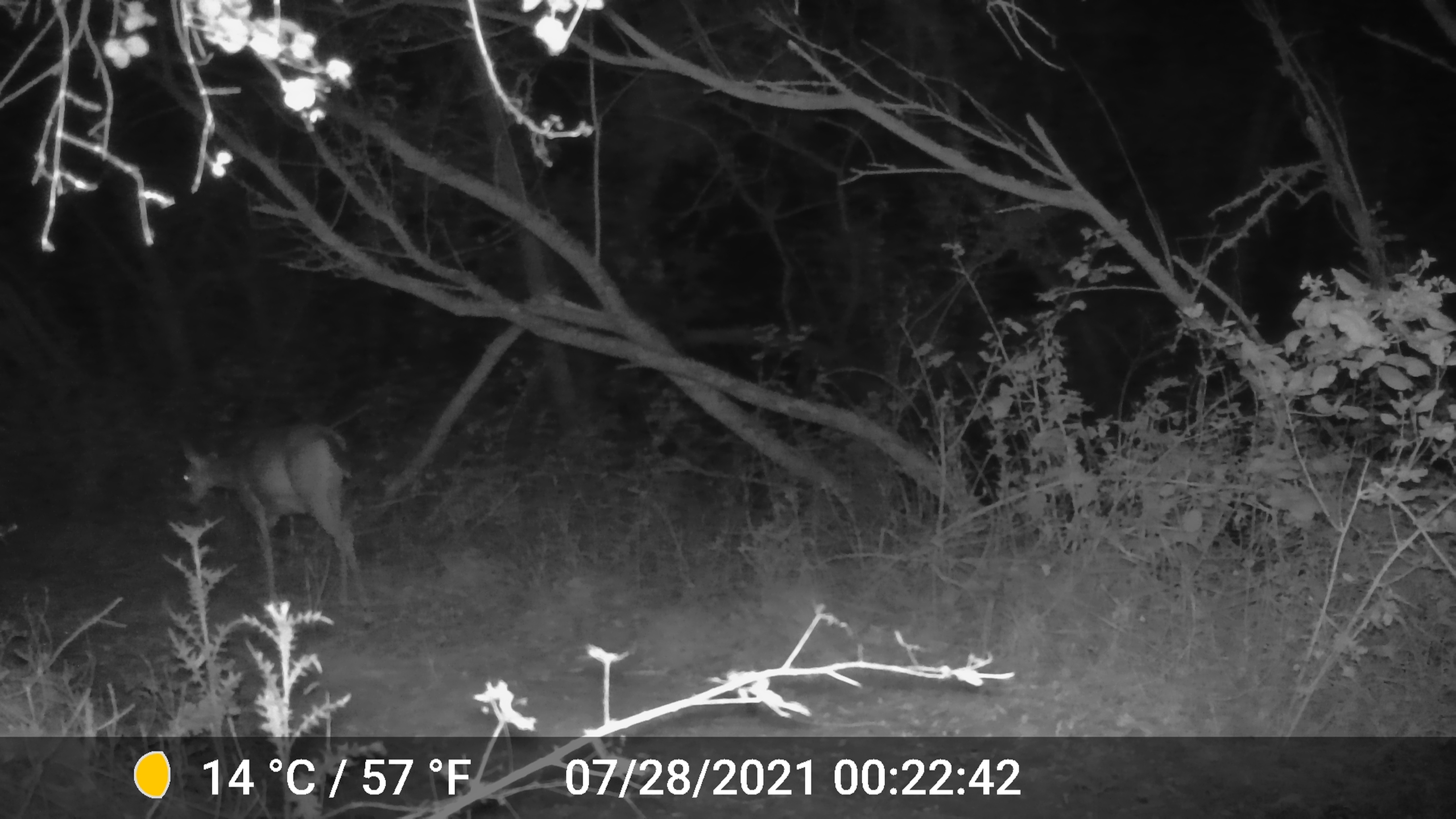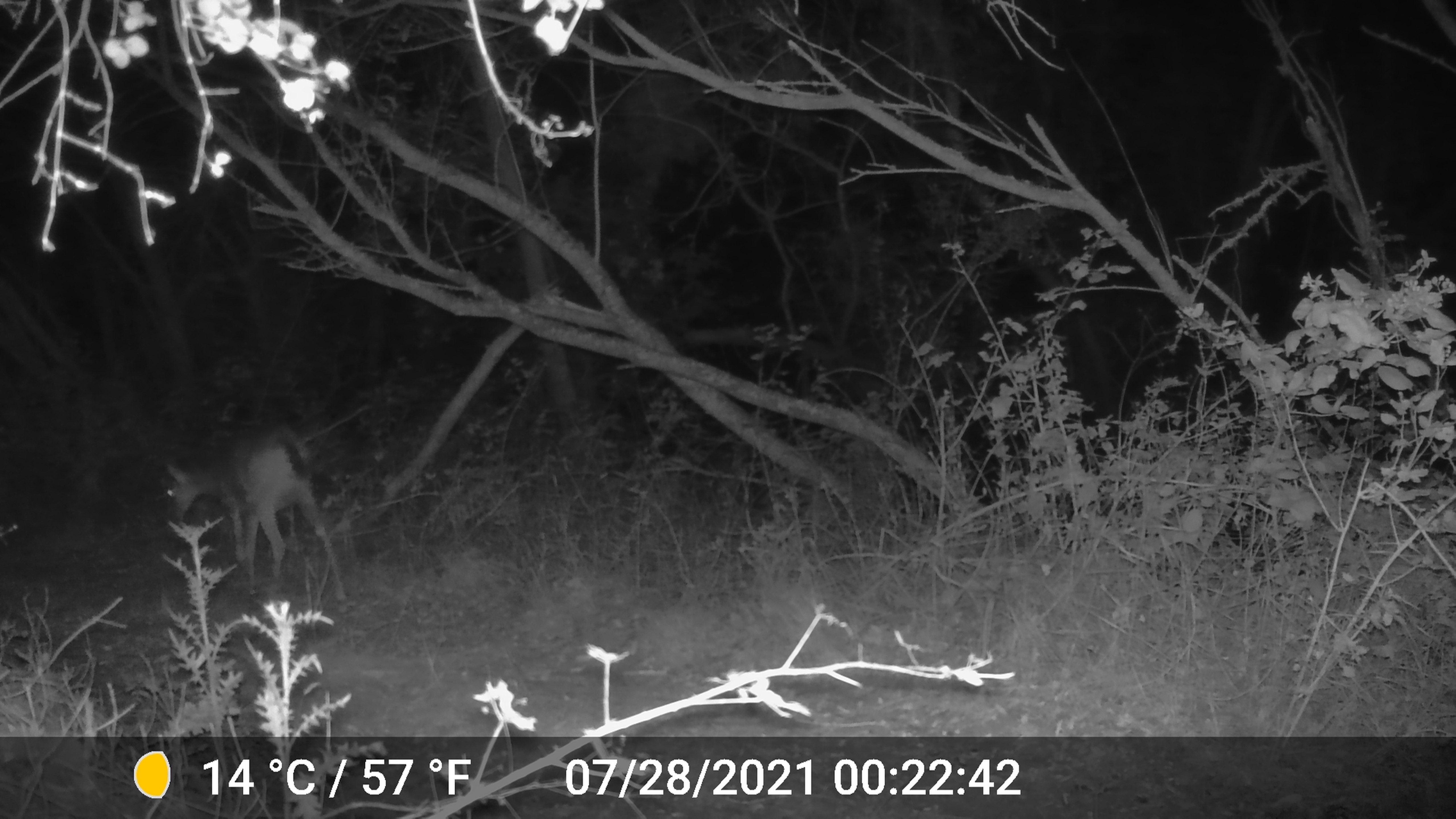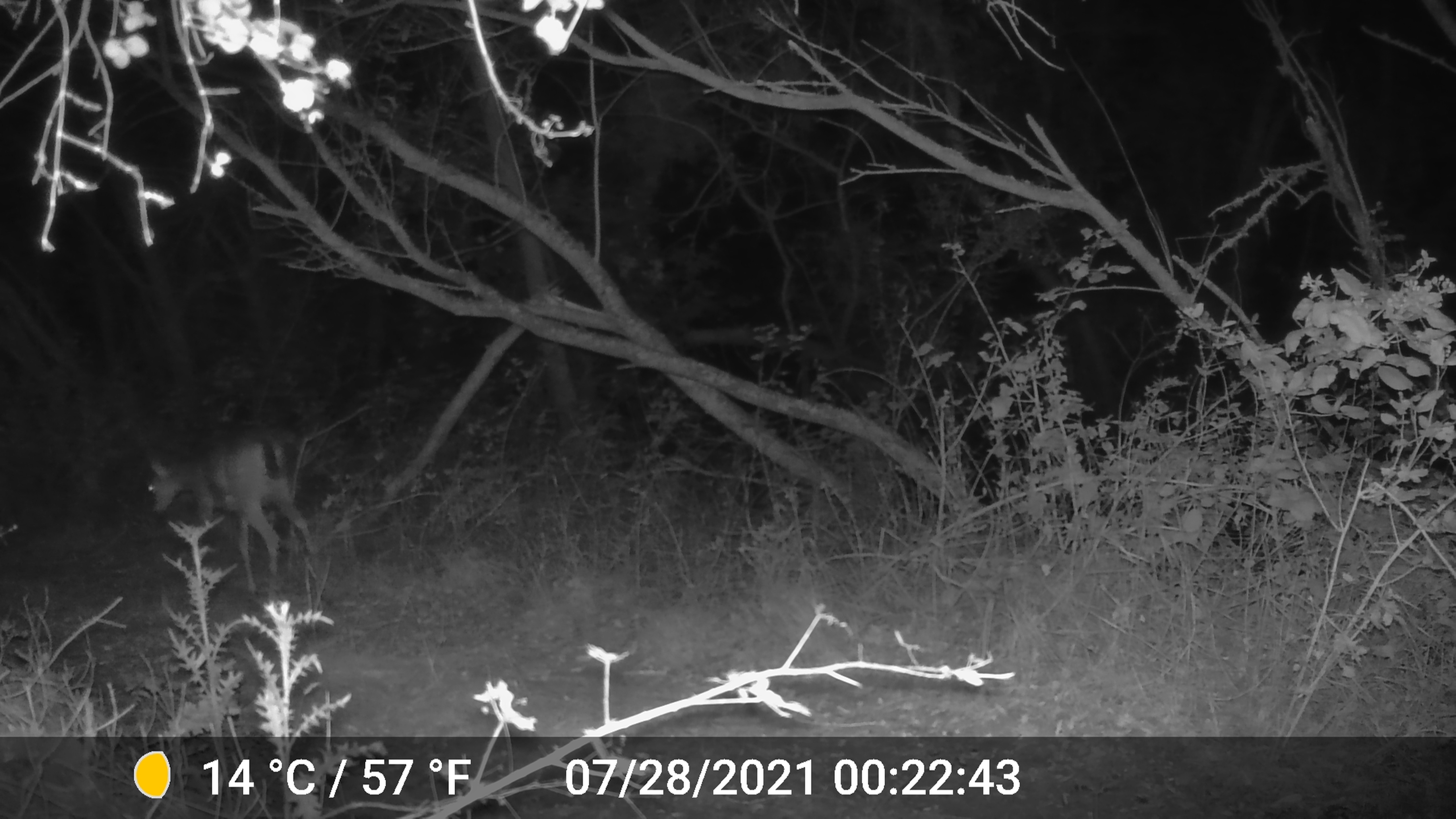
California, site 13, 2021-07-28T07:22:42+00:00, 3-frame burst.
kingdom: Animalia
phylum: Chordata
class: Mammalia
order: Artiodactyla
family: Cervidae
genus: Odocoileus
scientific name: Odocoileus hemionus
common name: mule deer